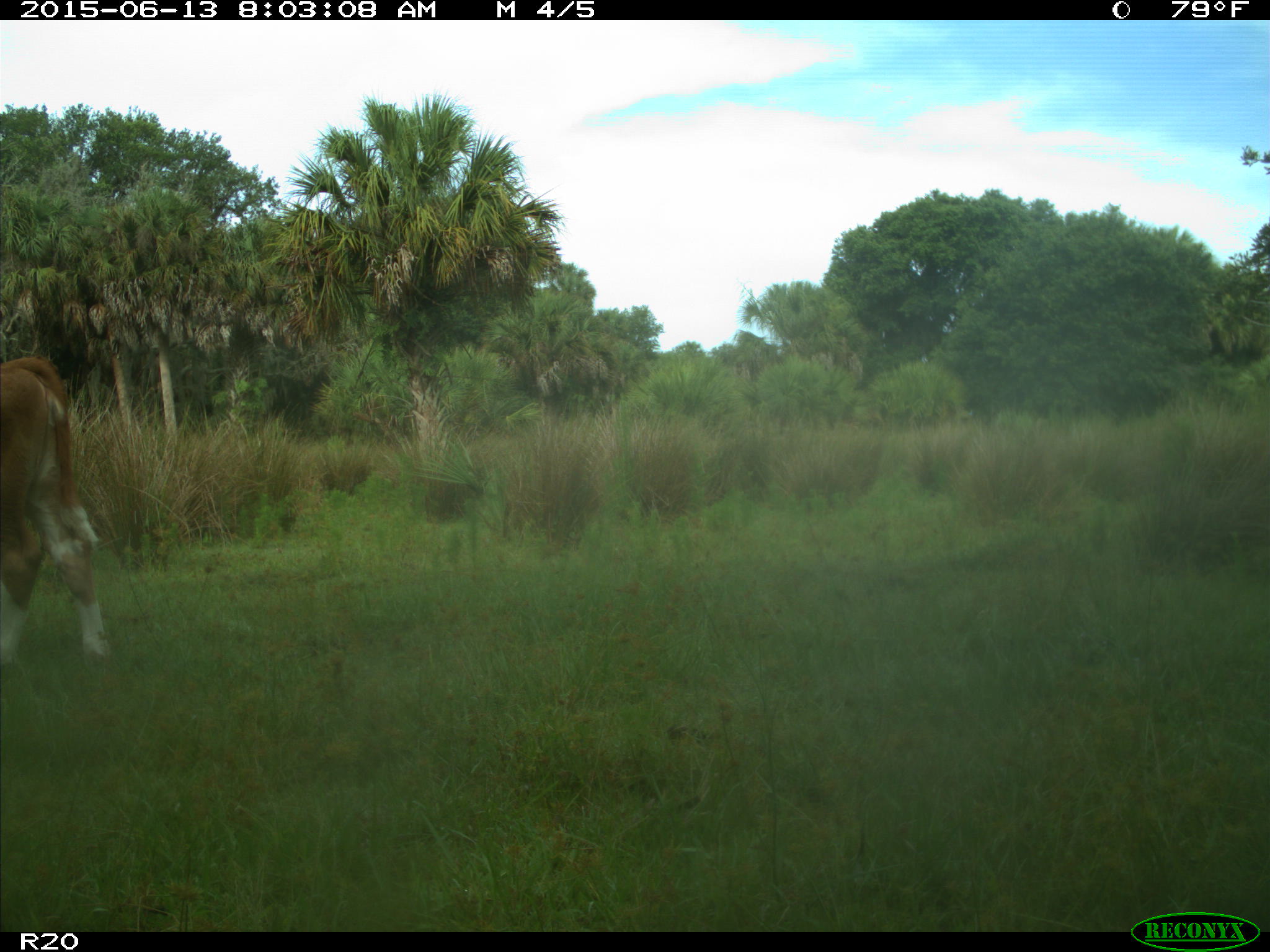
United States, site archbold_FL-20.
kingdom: Animalia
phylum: Chordata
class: Mammalia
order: Artiodactyla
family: Bovidae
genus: Bos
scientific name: Bos taurus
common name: domestic cow